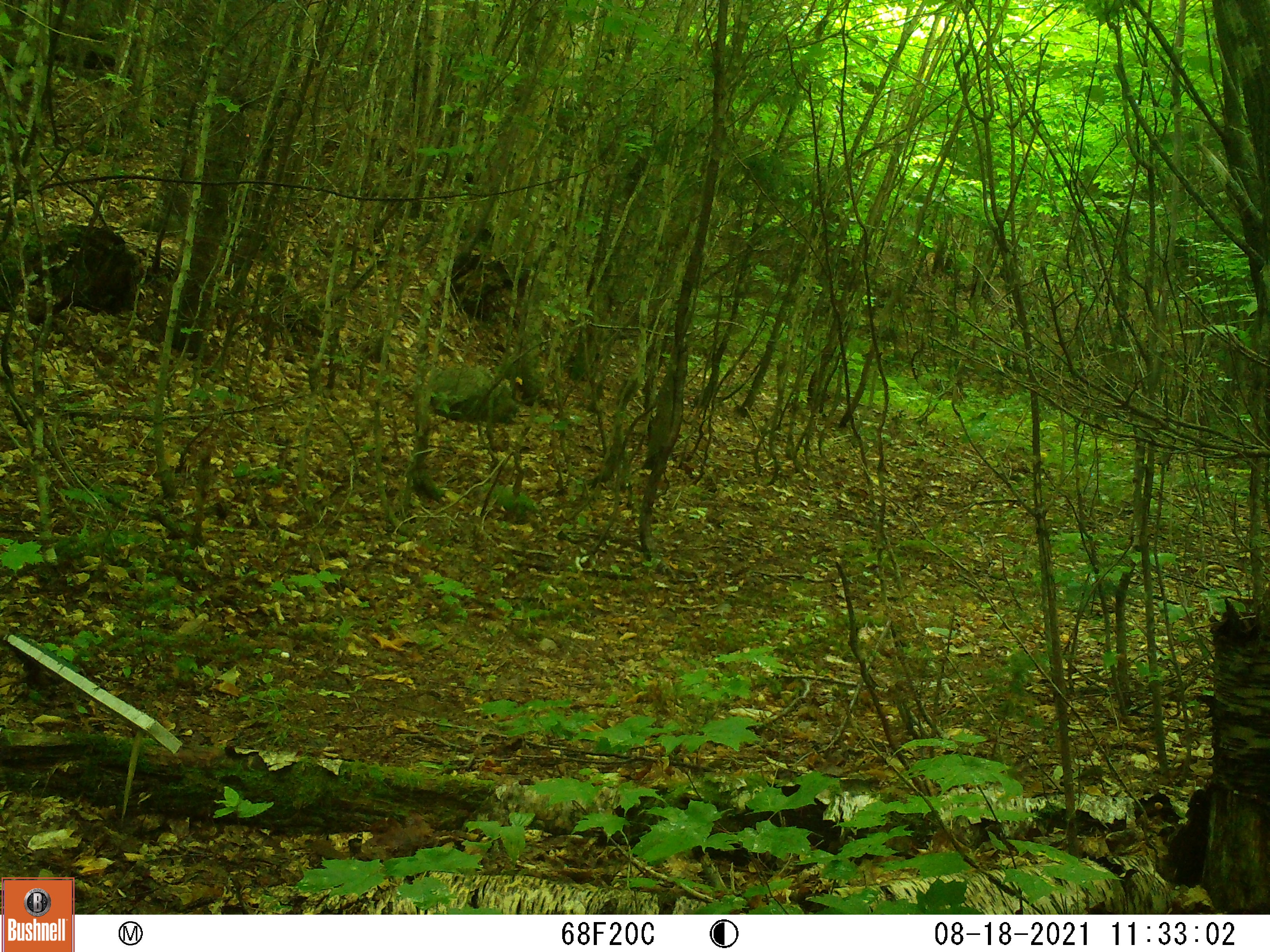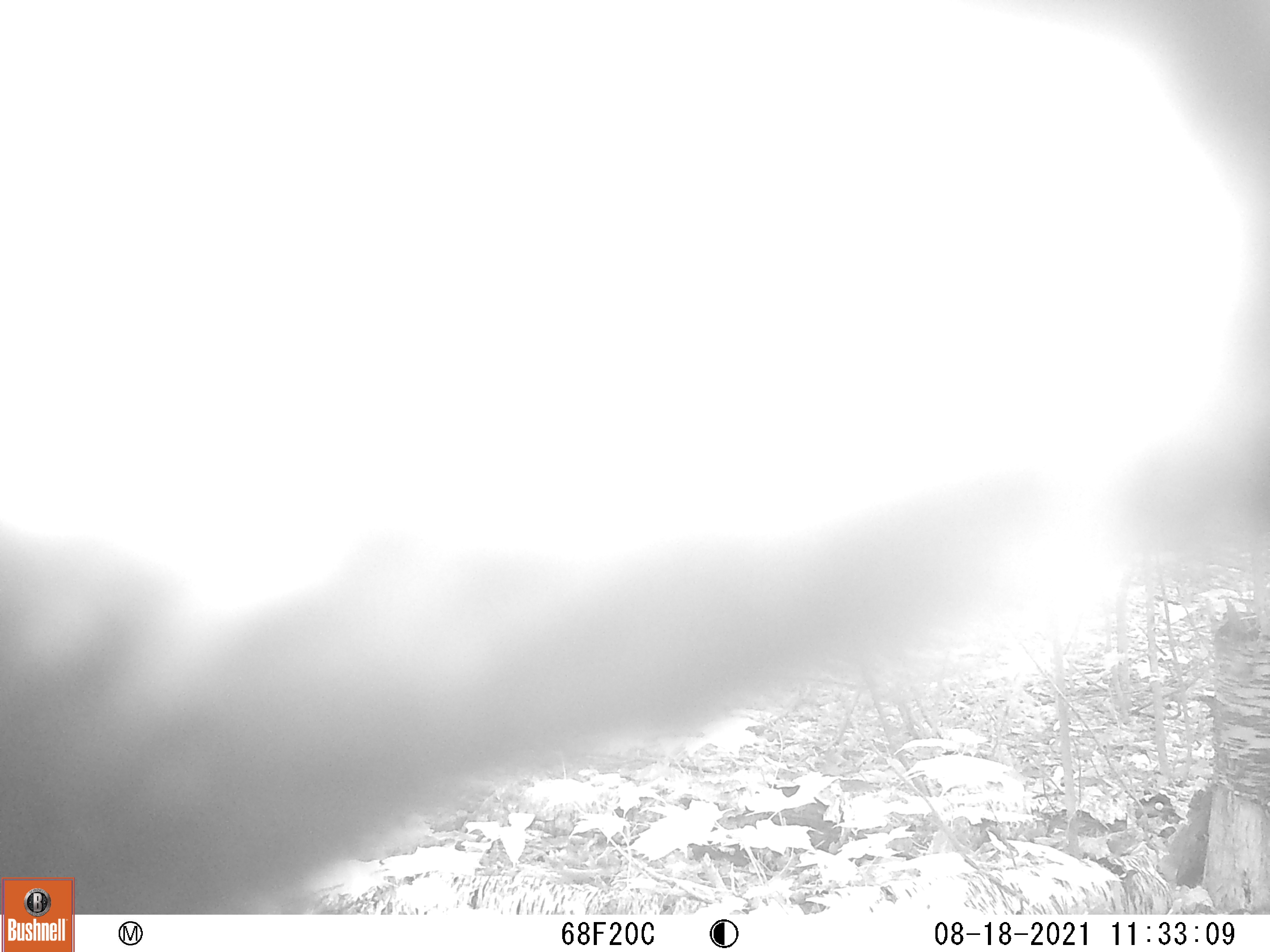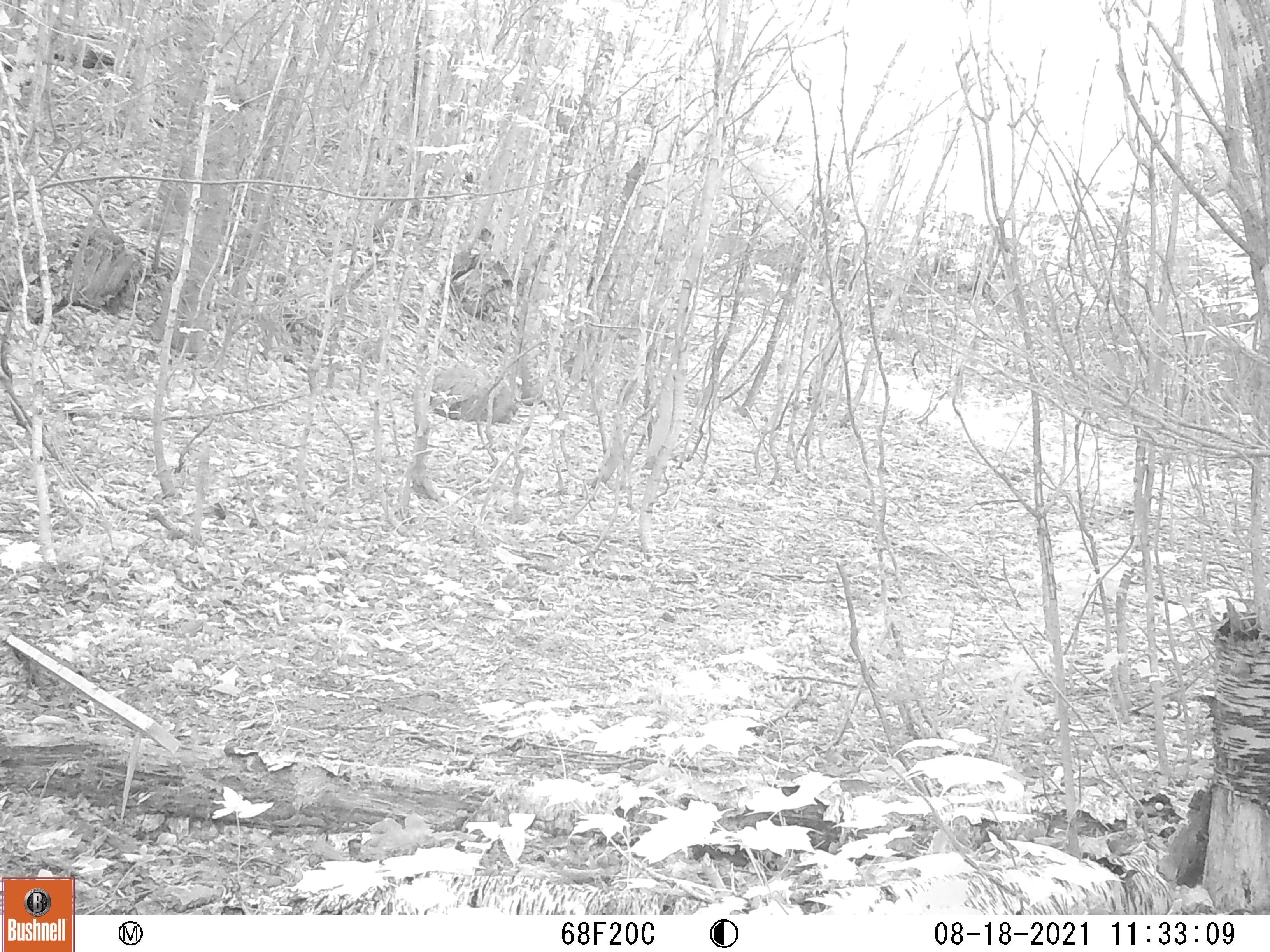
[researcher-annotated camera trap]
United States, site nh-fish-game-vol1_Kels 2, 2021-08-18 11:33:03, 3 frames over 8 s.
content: unidentified animal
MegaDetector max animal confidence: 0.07